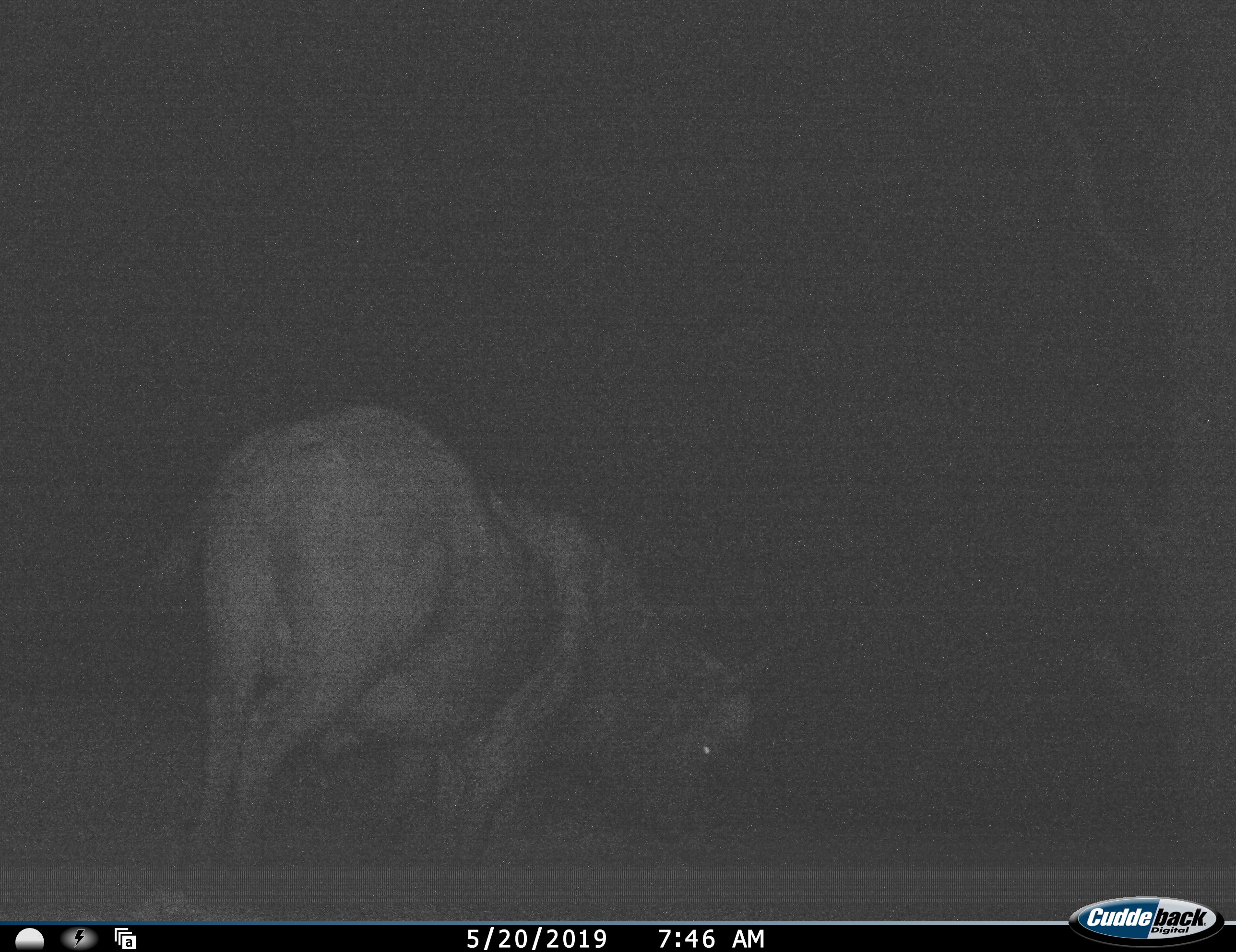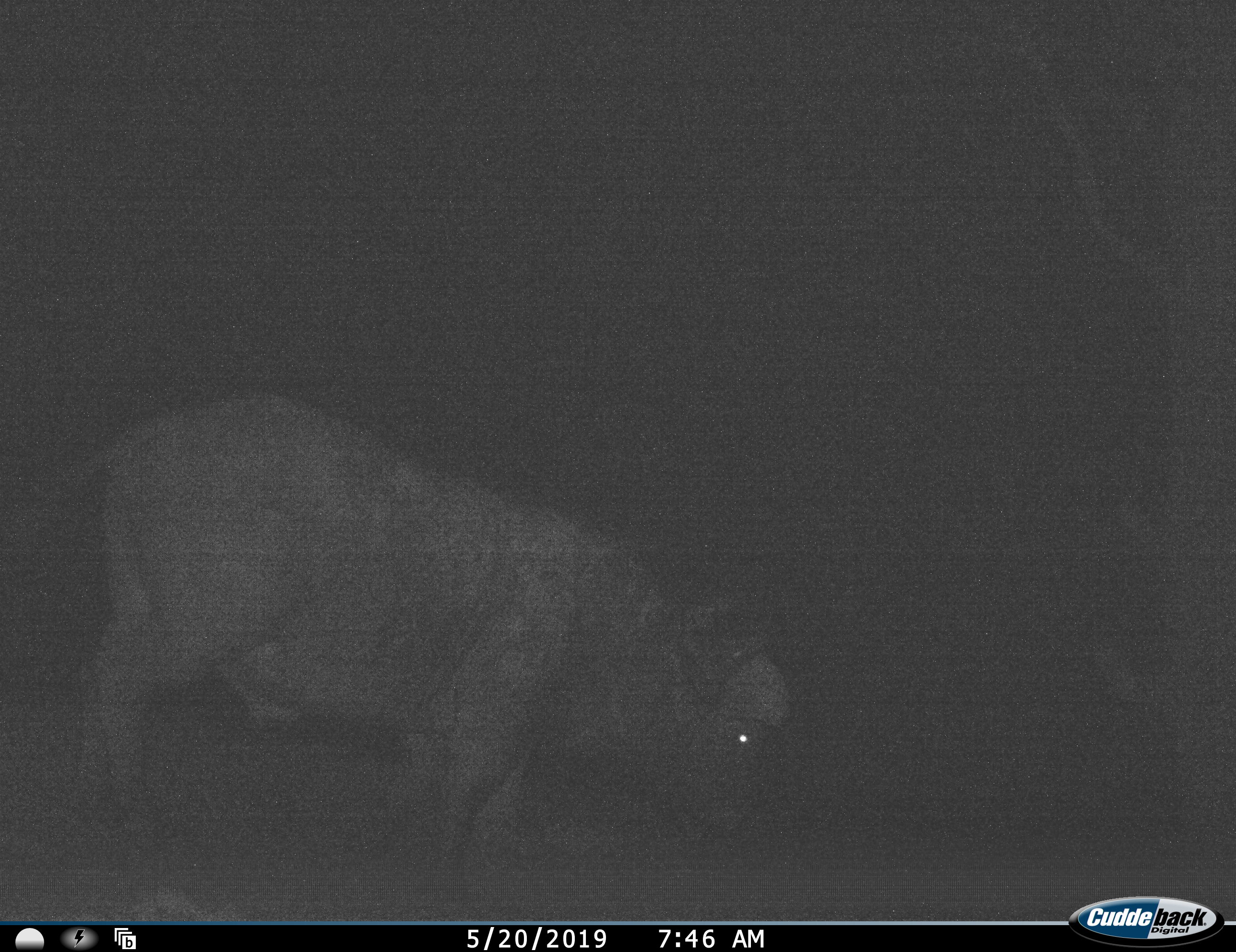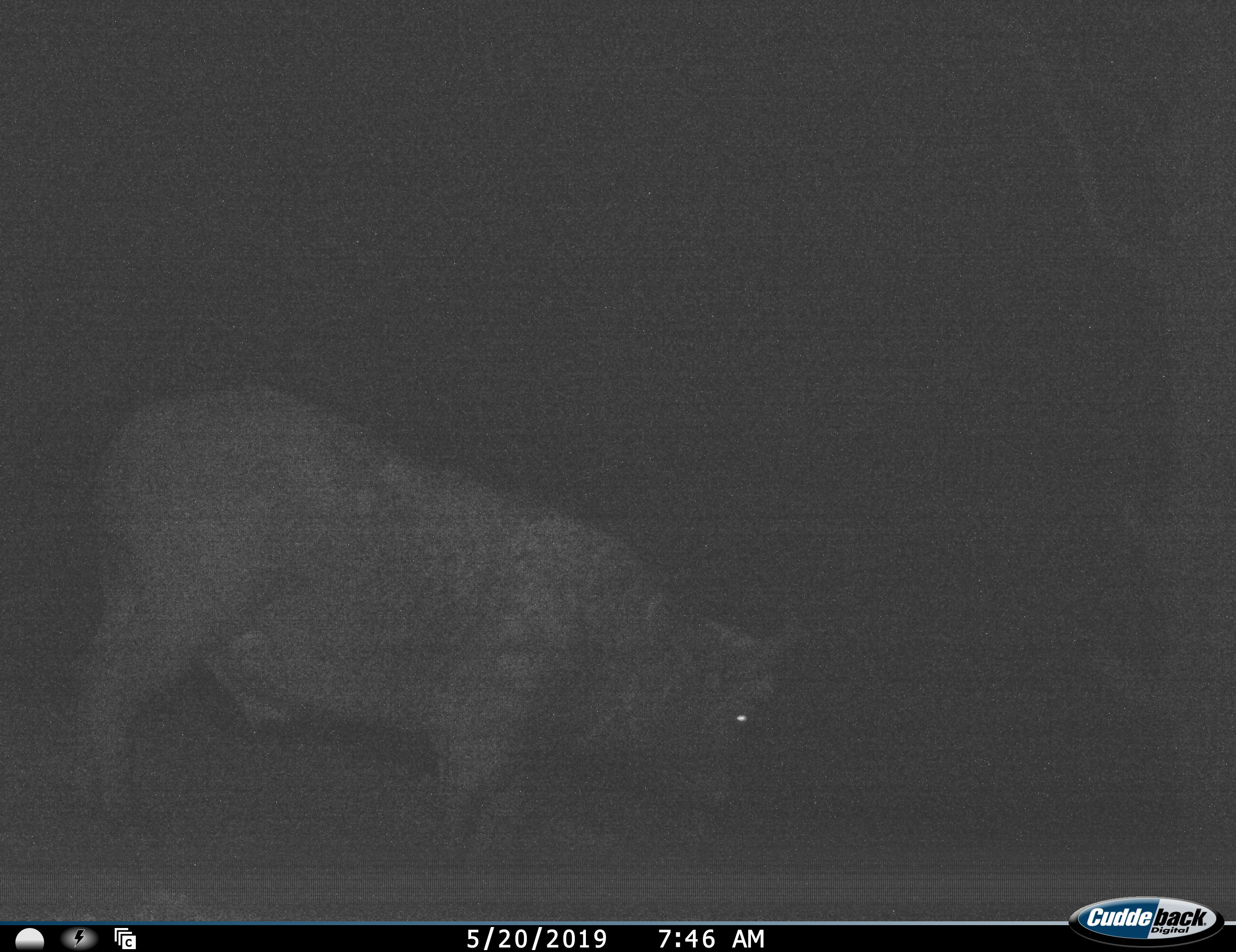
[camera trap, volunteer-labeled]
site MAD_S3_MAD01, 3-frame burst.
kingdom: Animalia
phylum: Chordata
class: Mammalia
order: Artiodactyla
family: Bovidae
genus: Syncerus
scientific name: Syncerus caffer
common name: african buffalo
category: buffalo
Buffalo (african buffalo) (Syncerus caffer), count 1. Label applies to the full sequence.